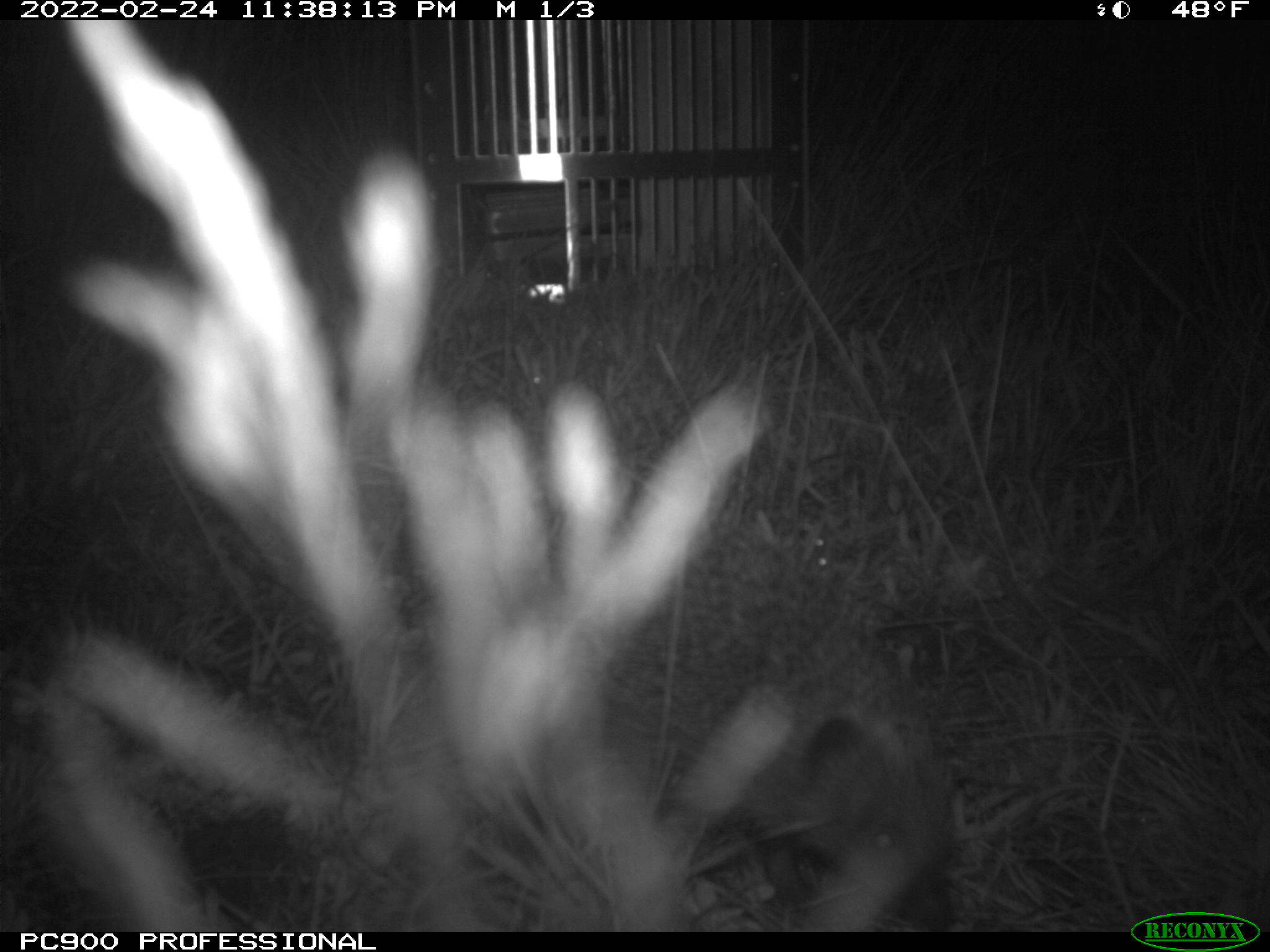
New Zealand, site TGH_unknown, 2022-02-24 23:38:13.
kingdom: Animalia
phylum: Chordata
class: Mammalia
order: Eulipotyphla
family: Erinaceidae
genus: Erinaceus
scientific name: Erinaceus europaeus europaeus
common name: european hedgehog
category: hedgehog